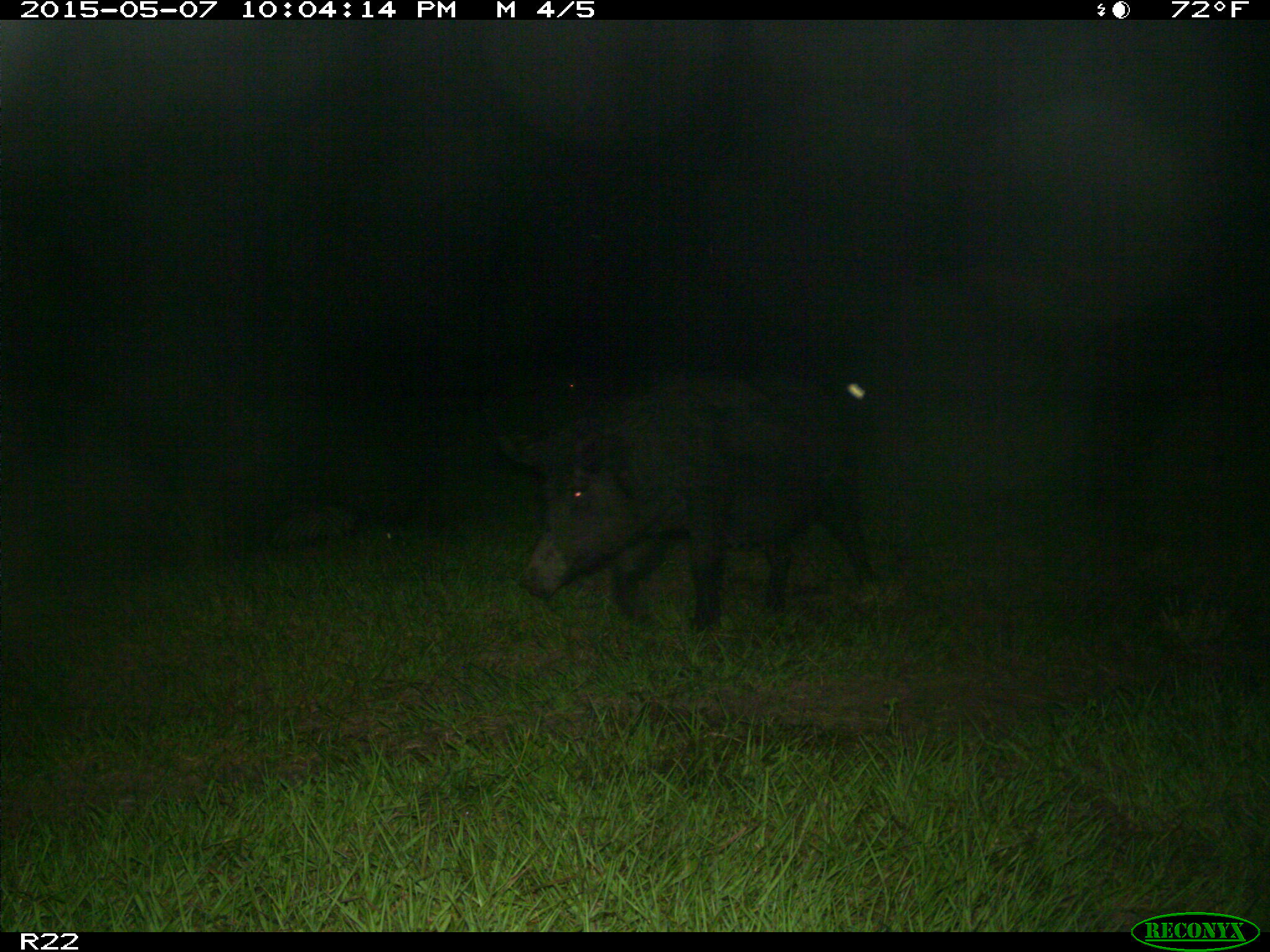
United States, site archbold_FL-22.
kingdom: Animalia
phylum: Chordata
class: Mammalia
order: Artiodactyla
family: Bovidae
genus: Bos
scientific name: Bos taurus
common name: domestic cow